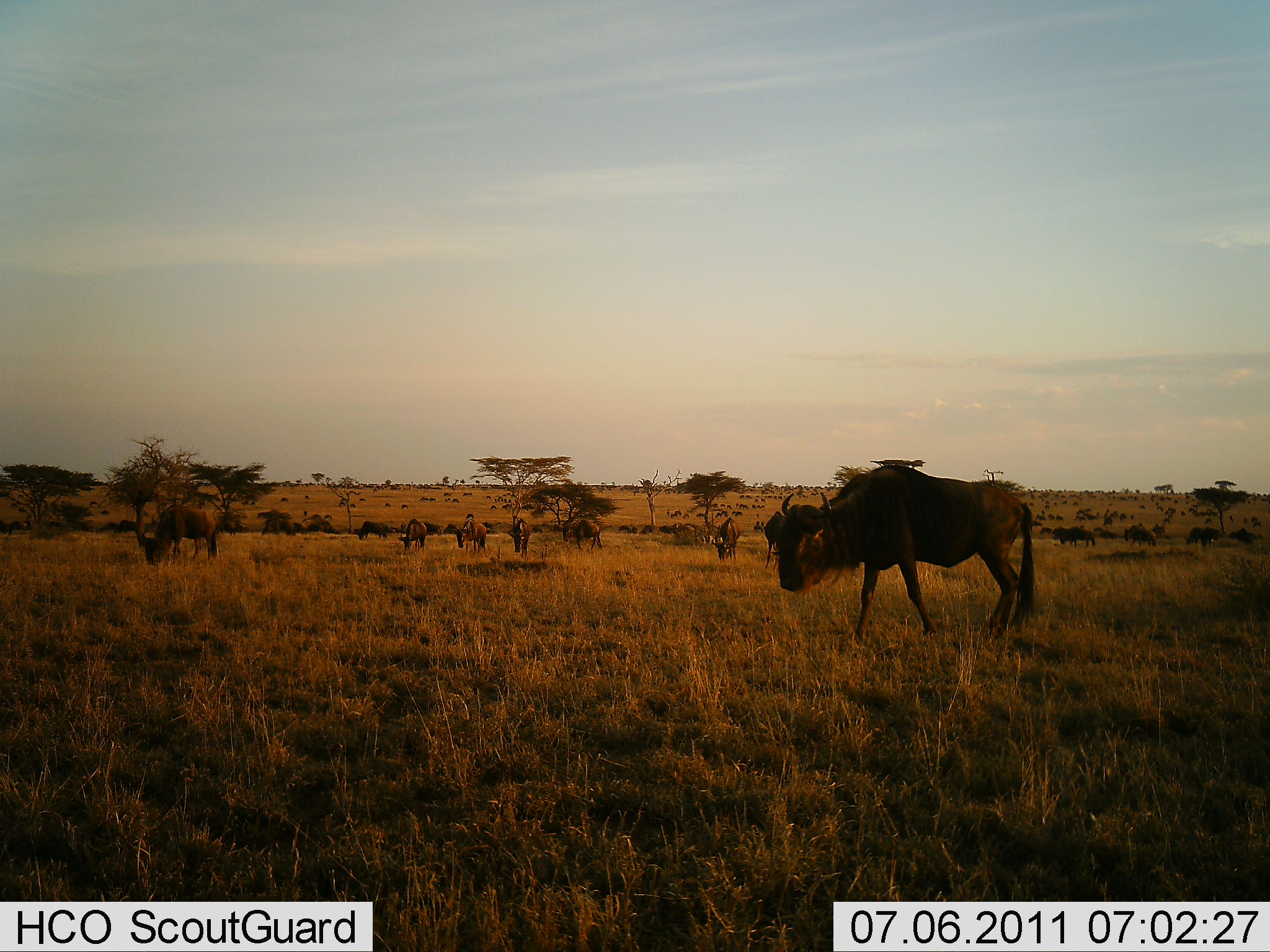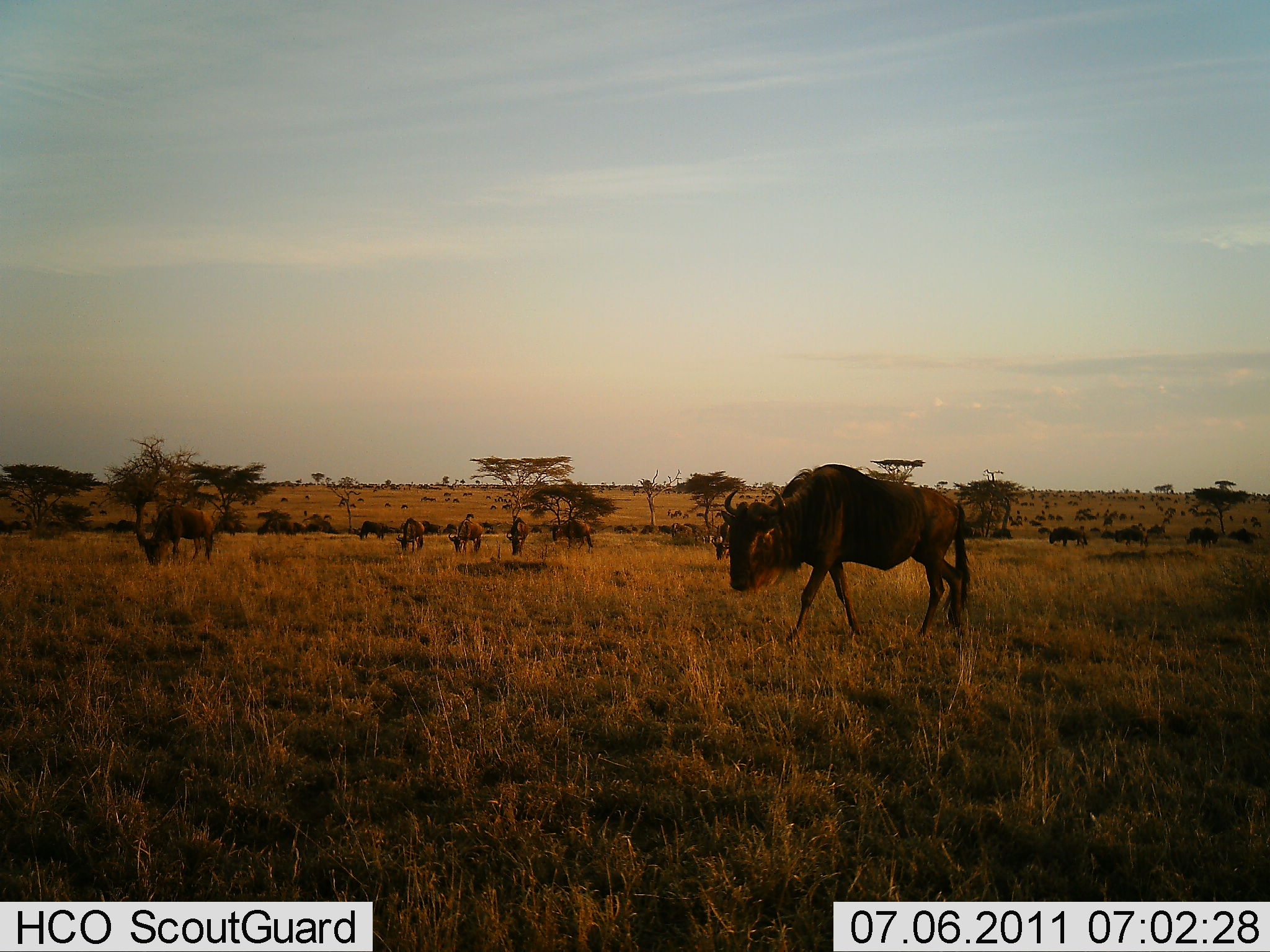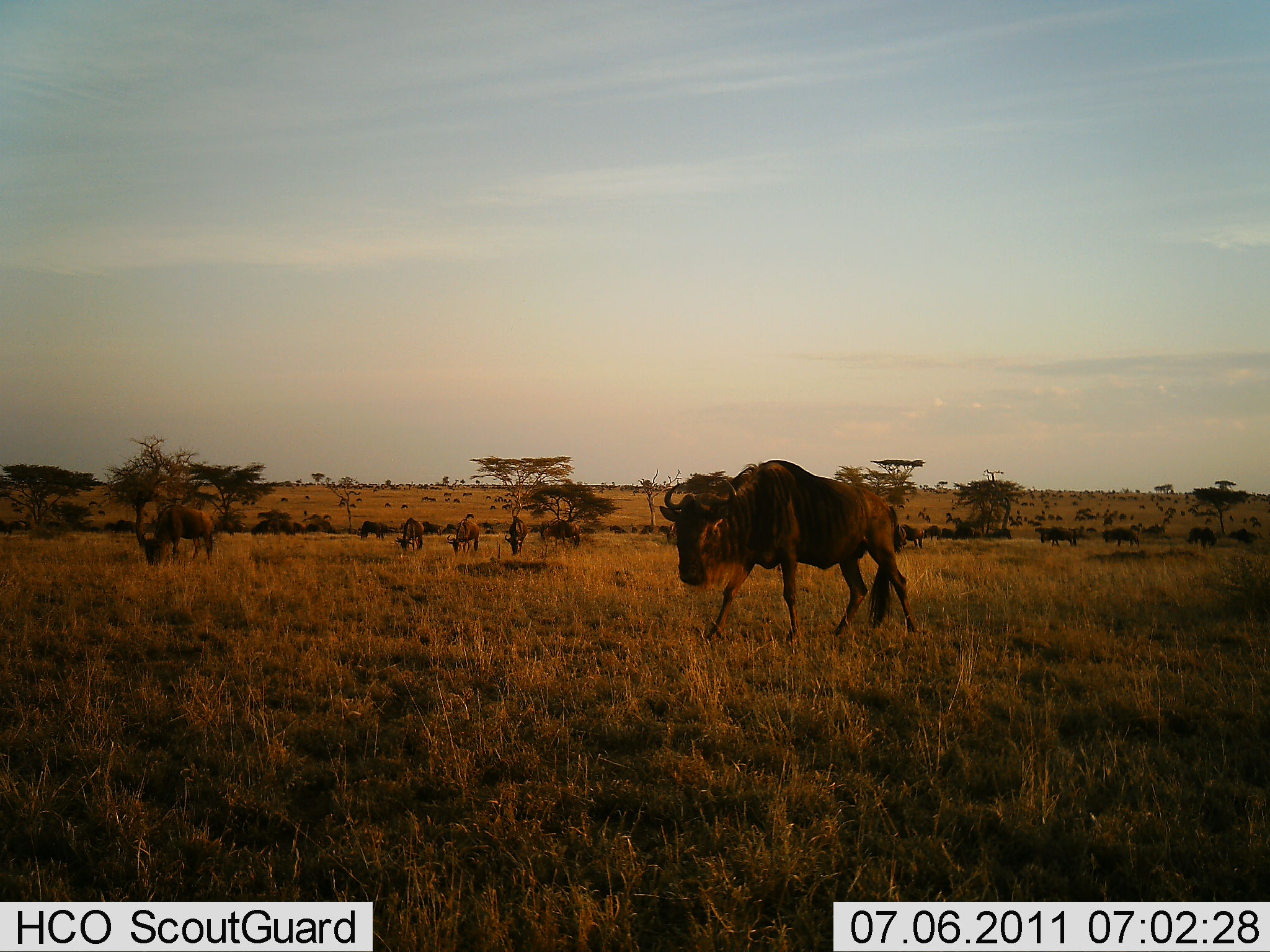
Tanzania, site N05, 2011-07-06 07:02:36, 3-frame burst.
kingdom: Animalia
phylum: Chordata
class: Mammalia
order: Artiodactyla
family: Bovidae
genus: Connochaetes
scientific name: Connochaetes taurinus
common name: blue wildebeest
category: wildebeest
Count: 11-50.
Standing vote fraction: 47%.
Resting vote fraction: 7%.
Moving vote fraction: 93%.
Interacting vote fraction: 7%.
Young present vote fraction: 0%.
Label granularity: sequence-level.